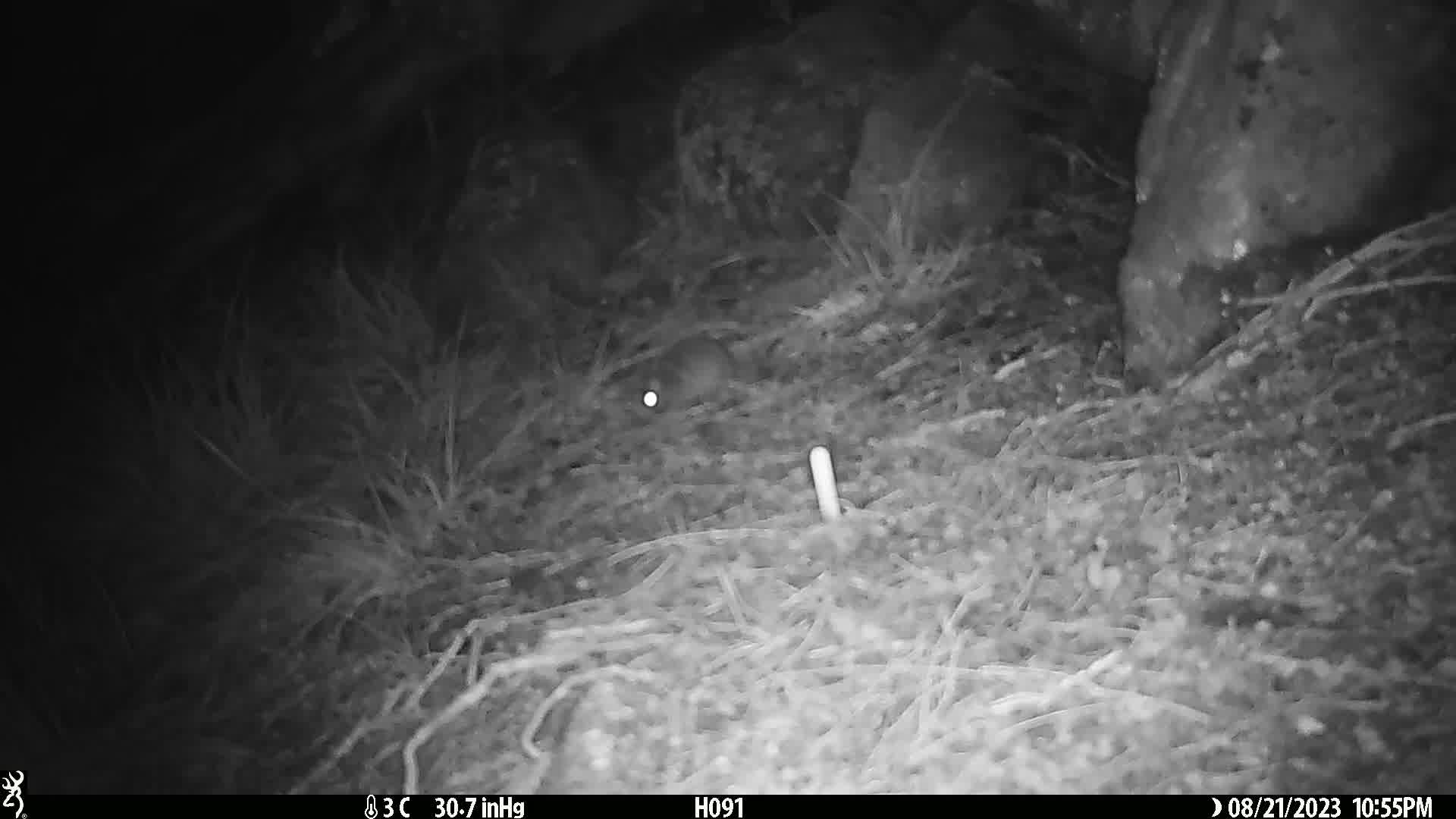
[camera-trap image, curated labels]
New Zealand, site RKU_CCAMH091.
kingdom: Animalia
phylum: Chordata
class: Mammalia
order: Rodentia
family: Muridae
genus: Rattus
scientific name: Rattus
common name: rat